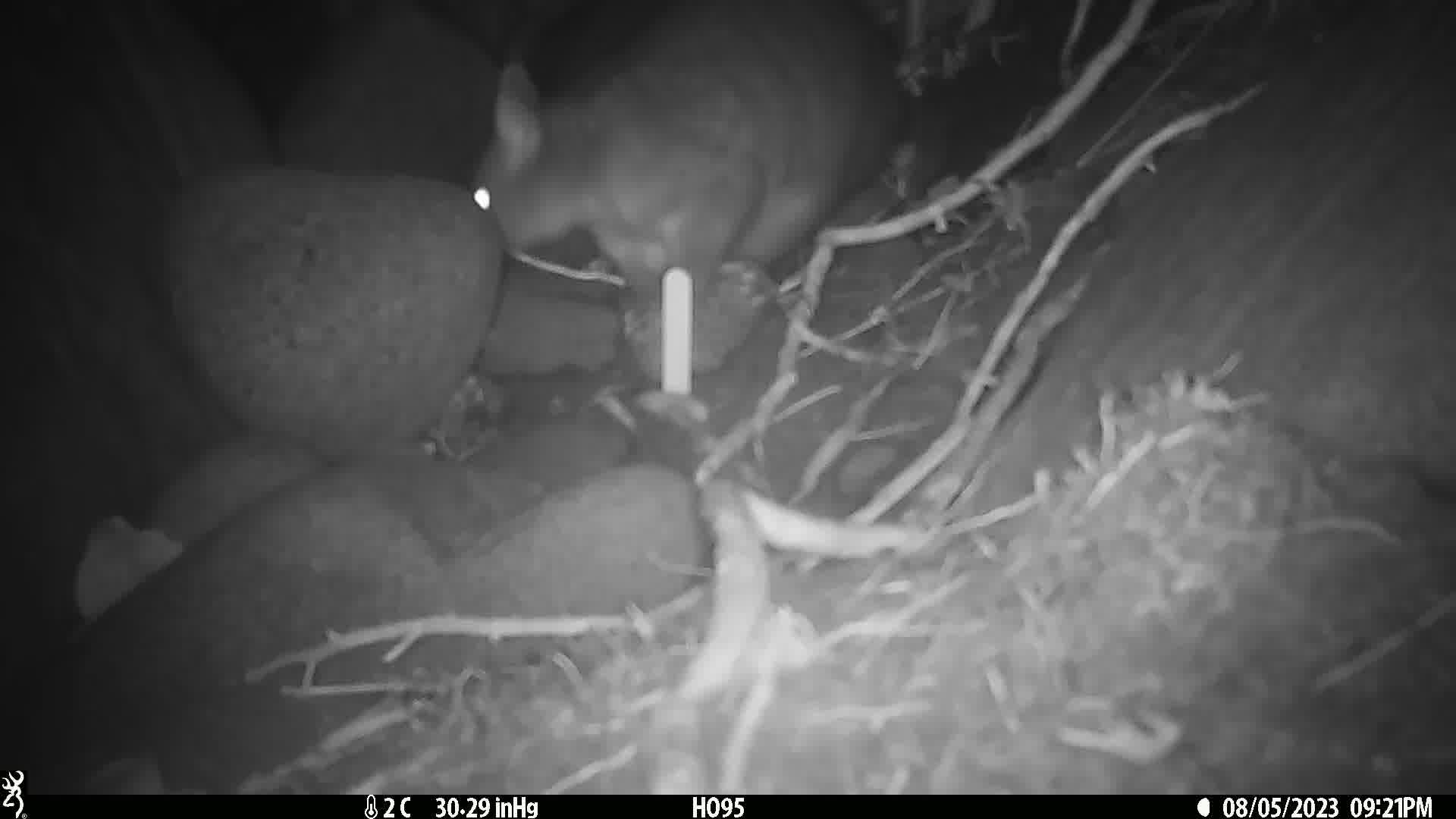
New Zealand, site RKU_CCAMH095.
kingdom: Animalia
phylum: Chordata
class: Mammalia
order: Diprotodontia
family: Phalangeridae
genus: Trichosurus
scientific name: Trichosurus vulpecula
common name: common brushtail possum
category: possum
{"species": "possum (common brushtail possum) (Trichosurus vulpecula)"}